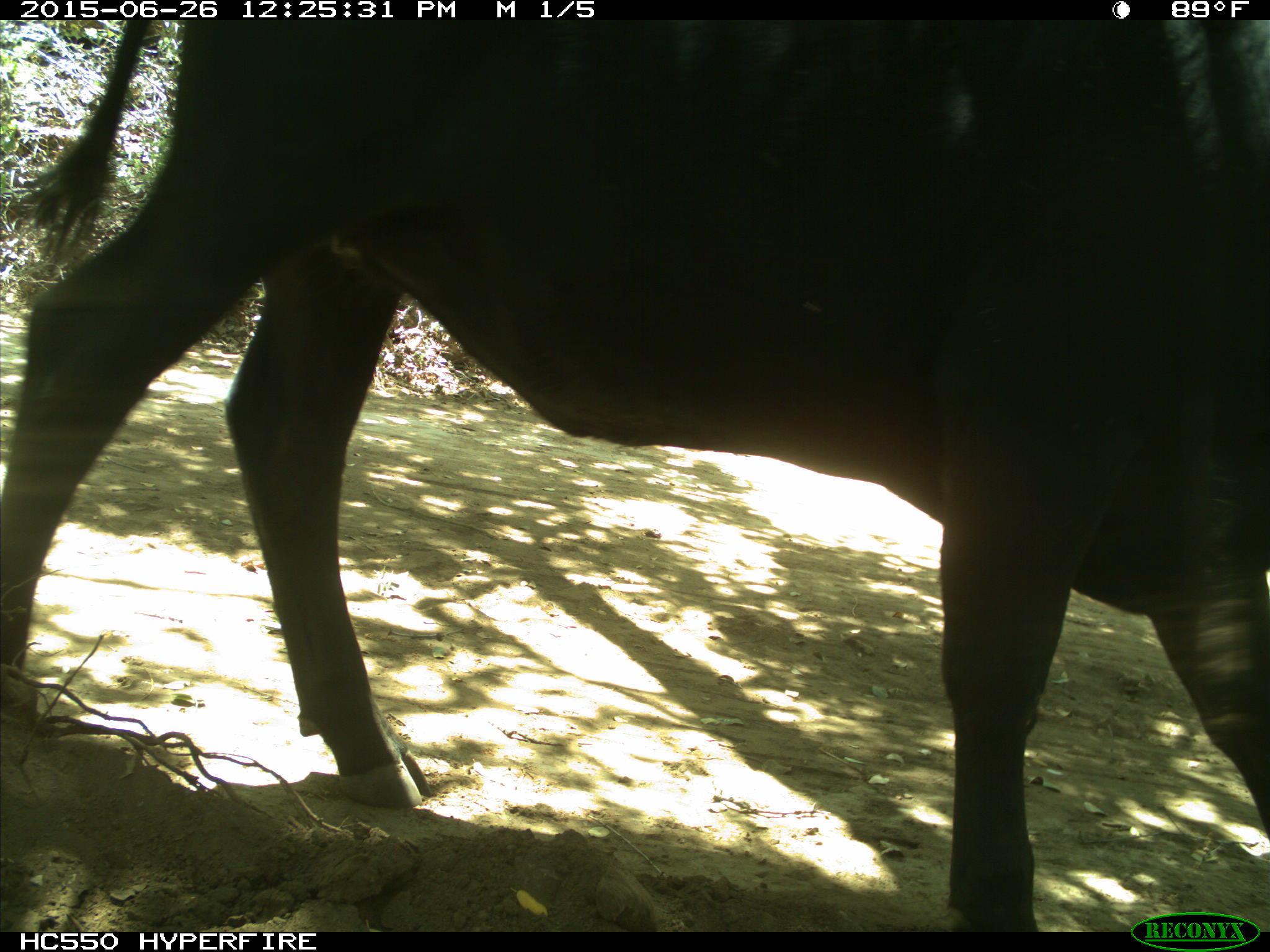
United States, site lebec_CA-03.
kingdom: Animalia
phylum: Chordata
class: Mammalia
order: Artiodactyla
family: Bovidae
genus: Bos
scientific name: Bos taurus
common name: domestic cow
Bos taurus (domestic cow).